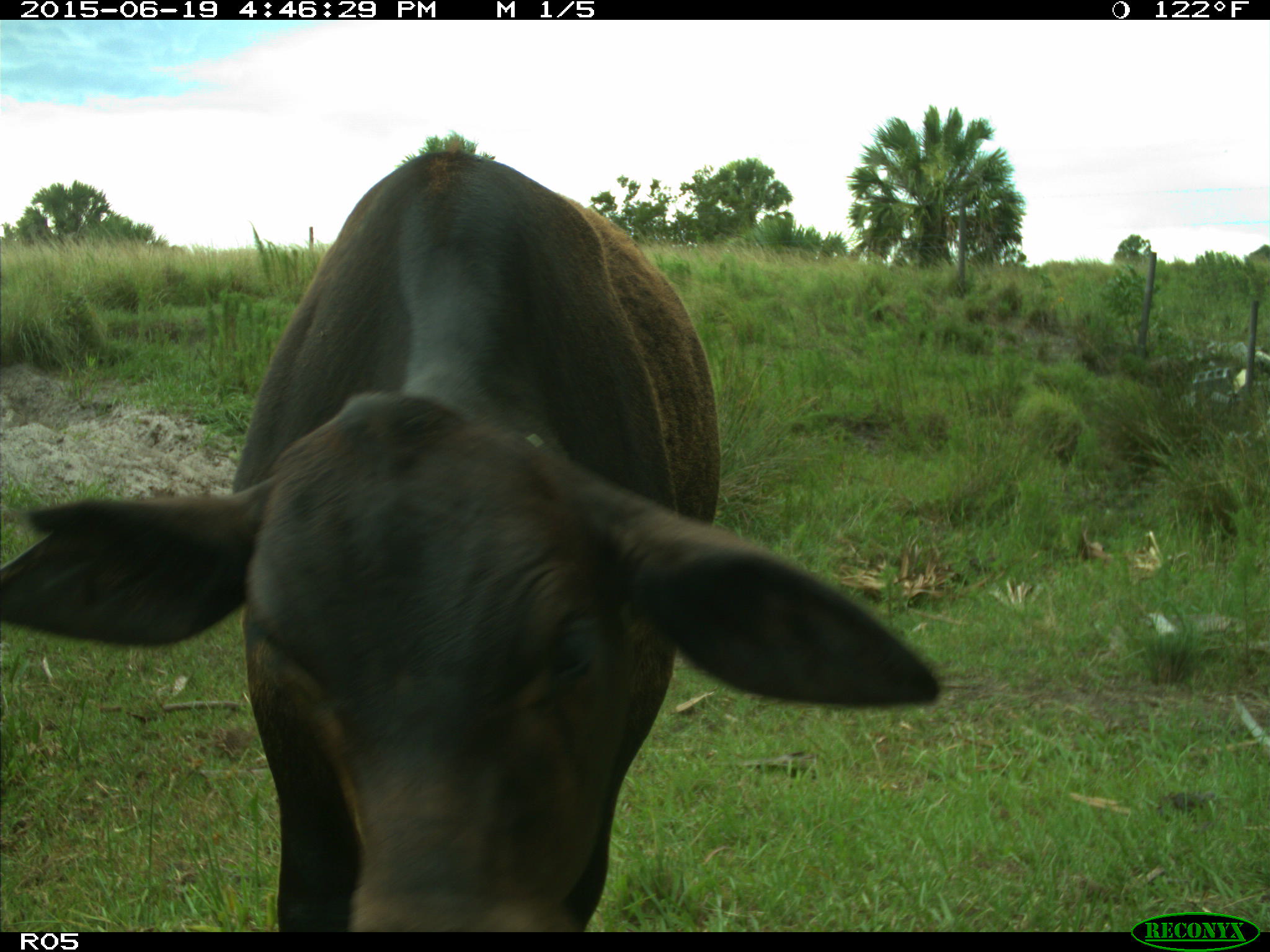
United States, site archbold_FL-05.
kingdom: Animalia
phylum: Chordata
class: Mammalia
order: Artiodactyla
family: Bovidae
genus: Bos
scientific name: Bos taurus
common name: domestic cow